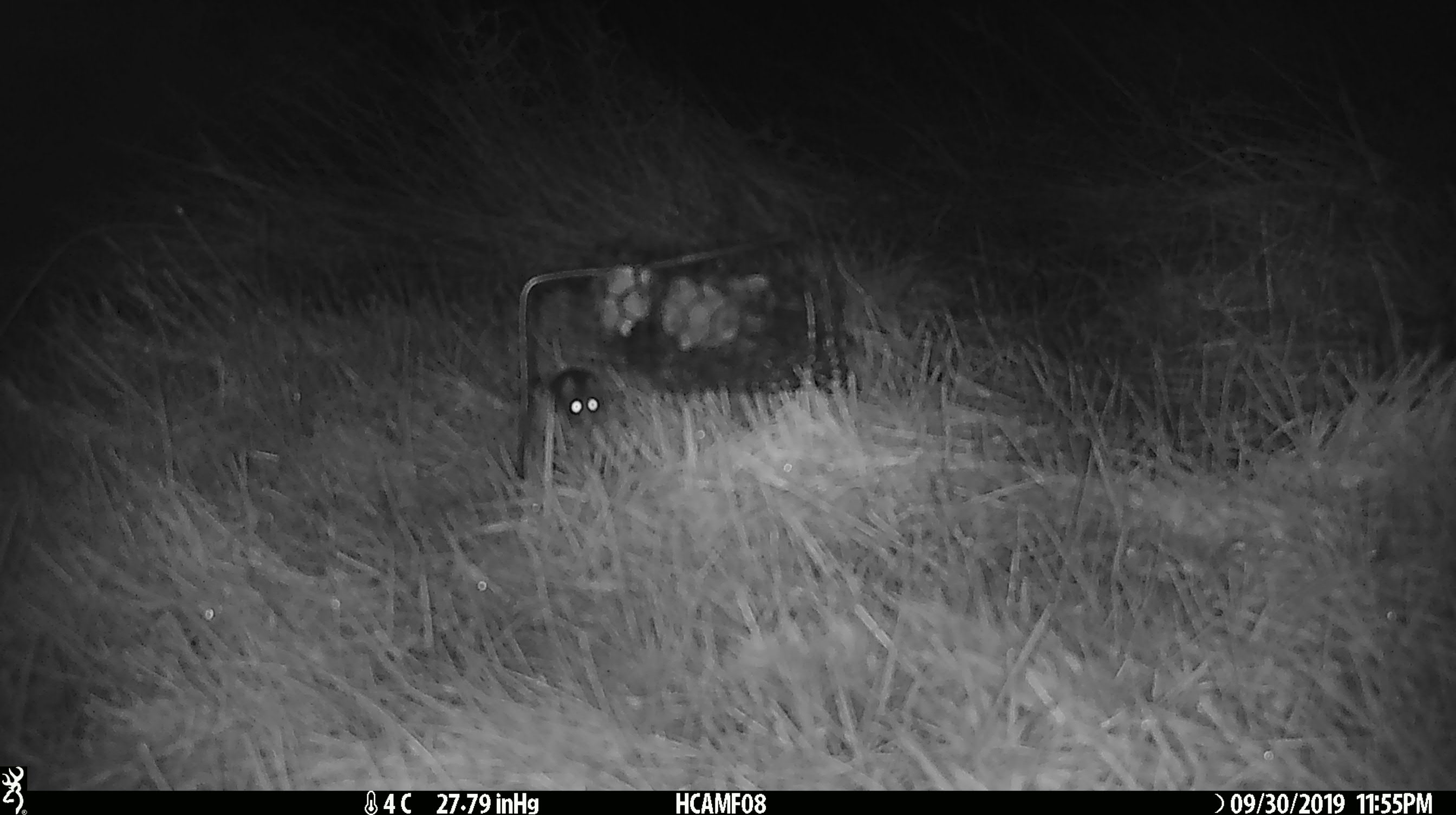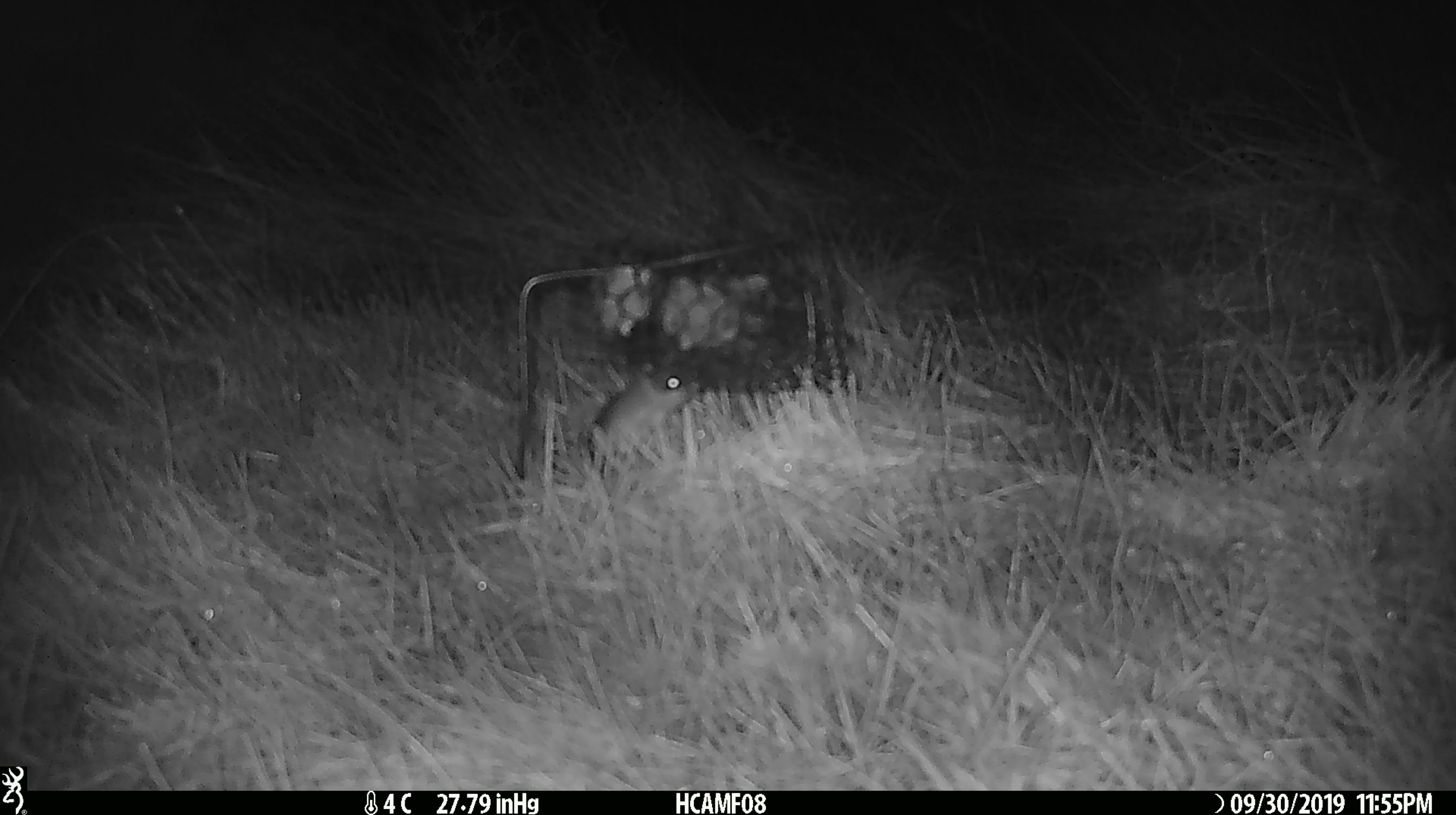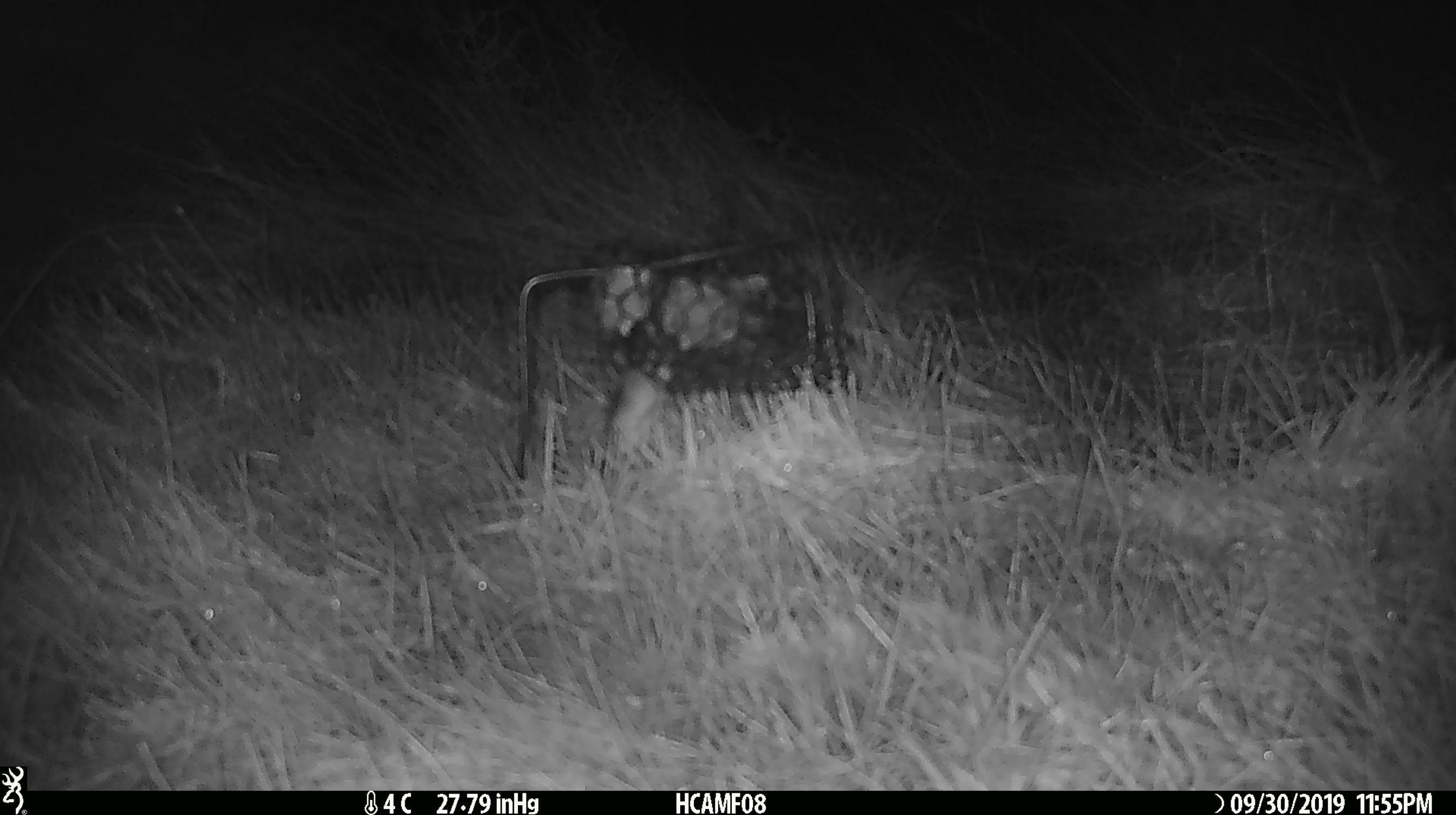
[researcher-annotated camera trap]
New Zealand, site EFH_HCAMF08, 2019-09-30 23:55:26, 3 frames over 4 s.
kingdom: Animalia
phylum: Chordata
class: Mammalia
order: Rodentia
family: Muridae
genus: Mus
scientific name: Mus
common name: mouse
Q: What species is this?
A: Mouse (Mus).